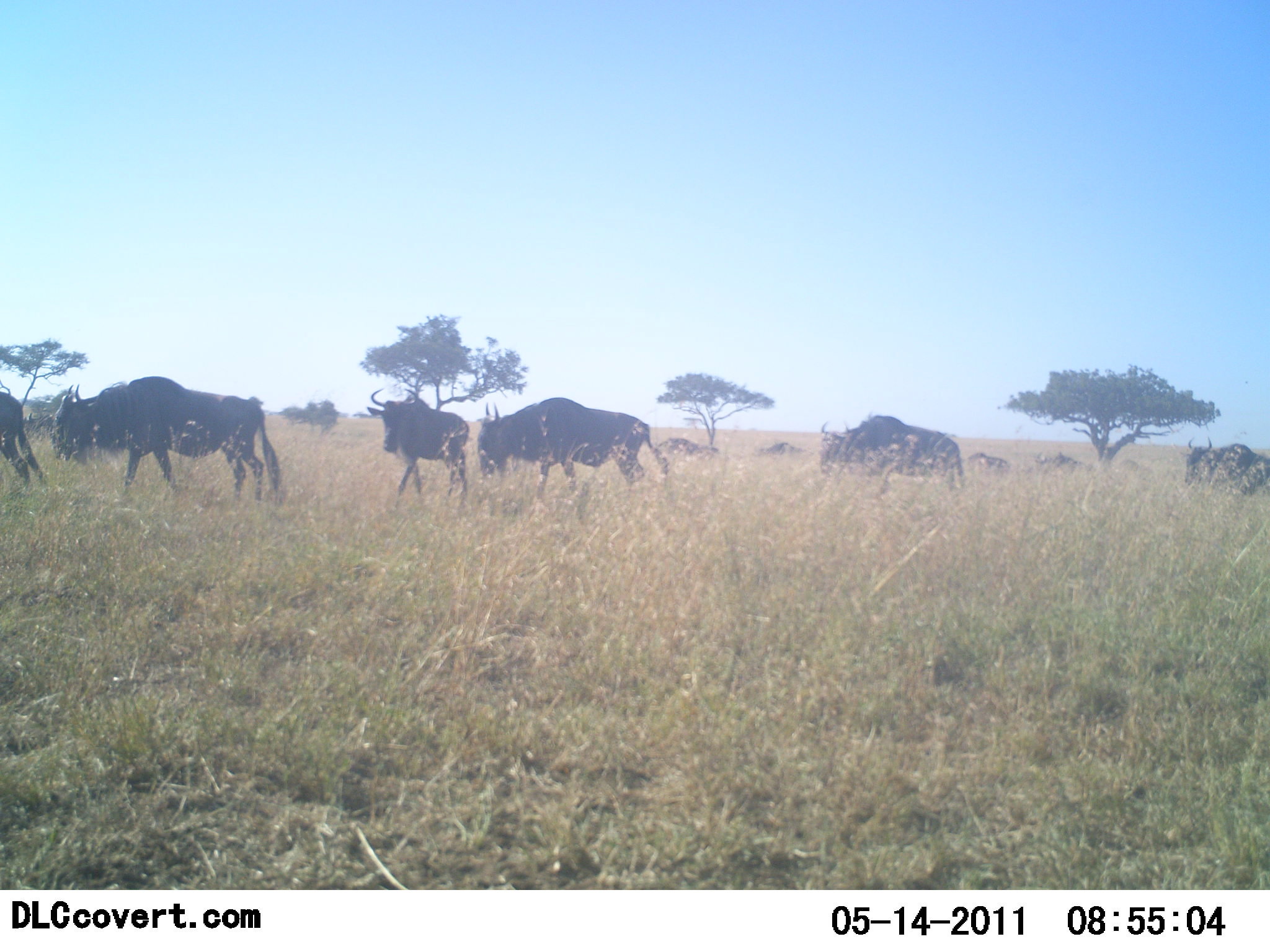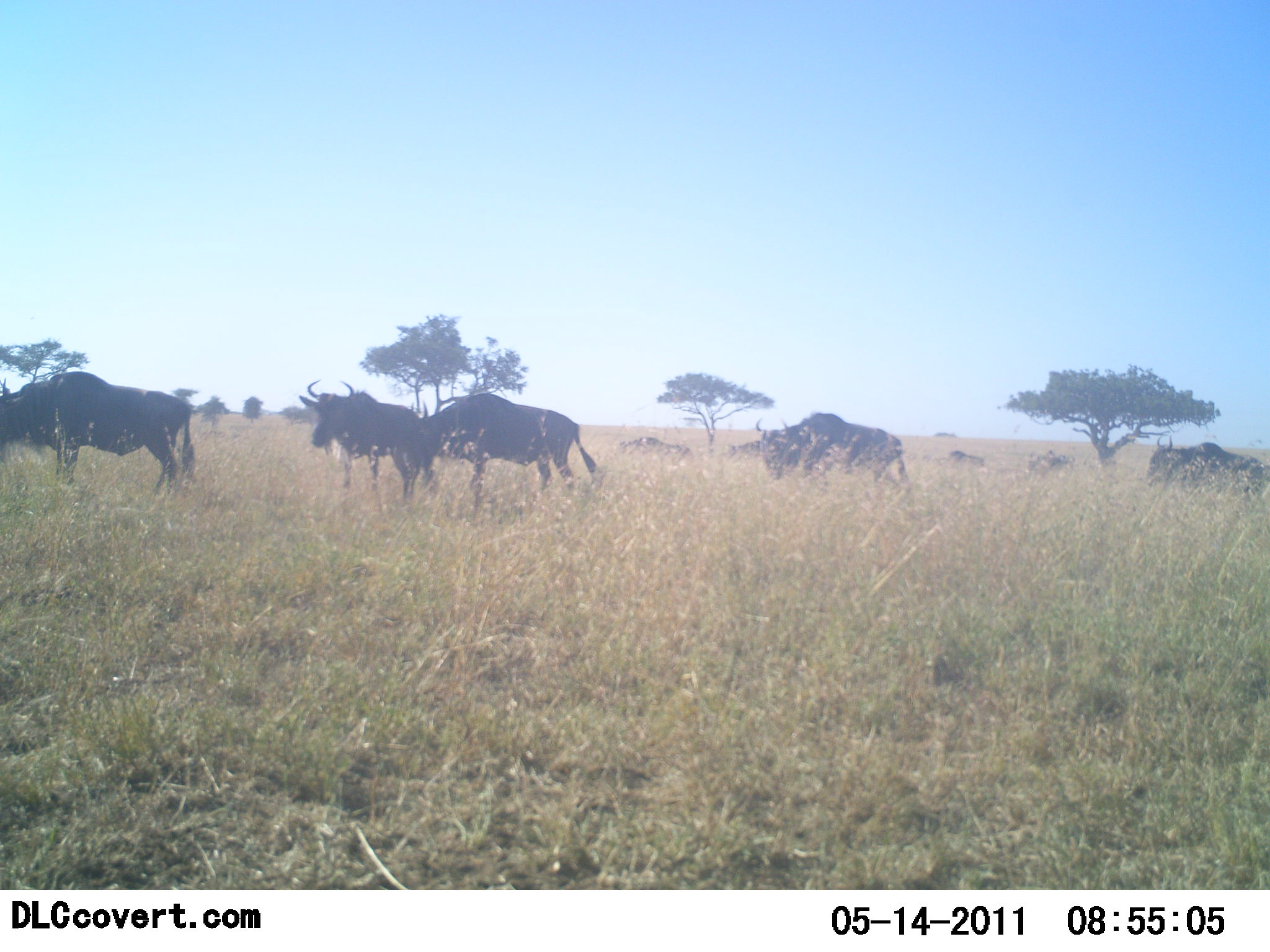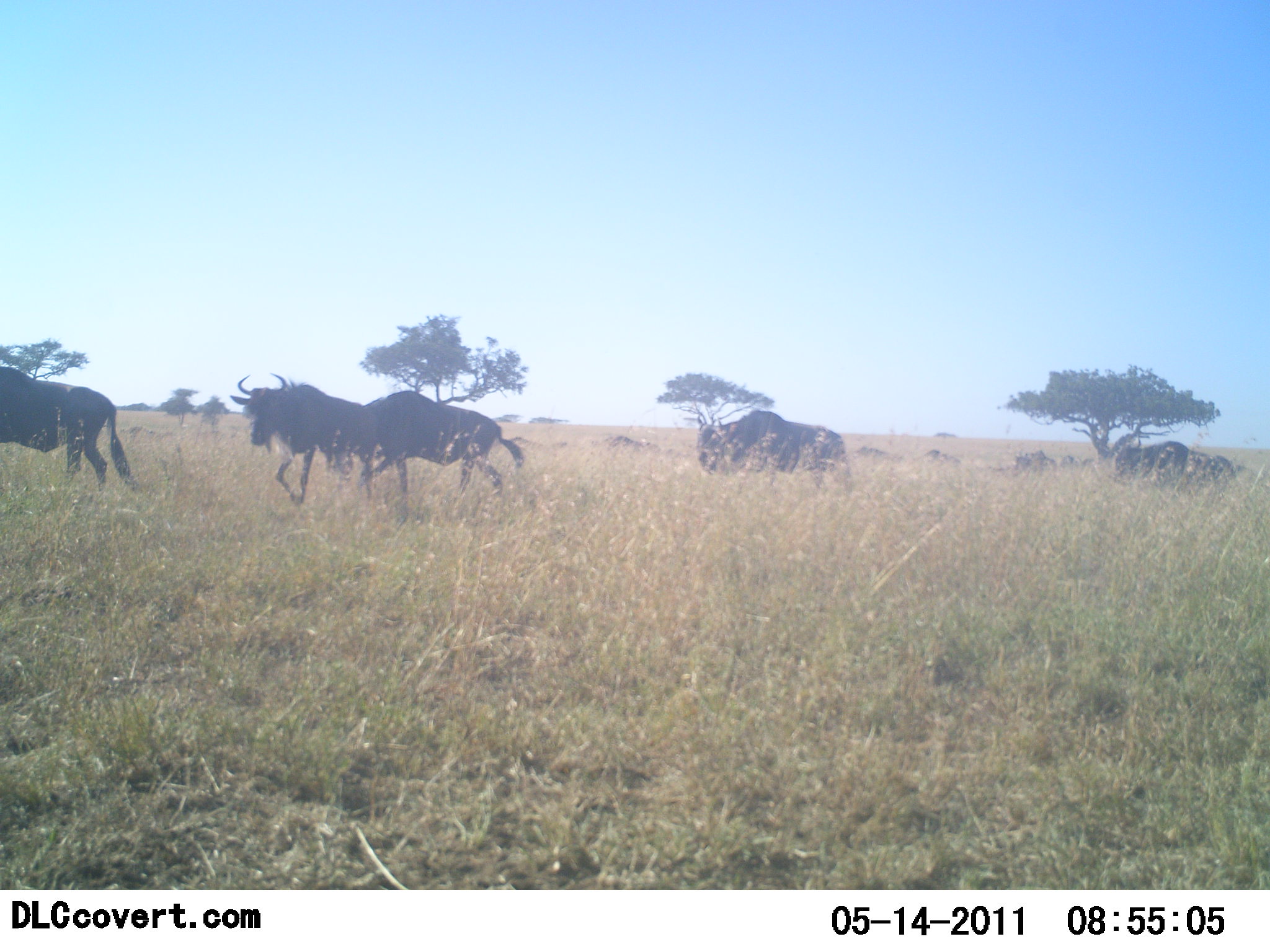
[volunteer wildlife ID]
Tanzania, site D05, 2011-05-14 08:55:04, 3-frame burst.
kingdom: Animalia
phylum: Chordata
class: Mammalia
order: Artiodactyla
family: Bovidae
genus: Connochaetes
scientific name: Connochaetes taurinus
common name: blue wildebeest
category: wildebeest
Wildebeest (blue wildebeest) (Connochaetes taurinus), count 10. Behavior (volunteer vote fractions): standing 18%, resting 0%, moving 100%, interacting 0%. Young present (vote fraction): 0%. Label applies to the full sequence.